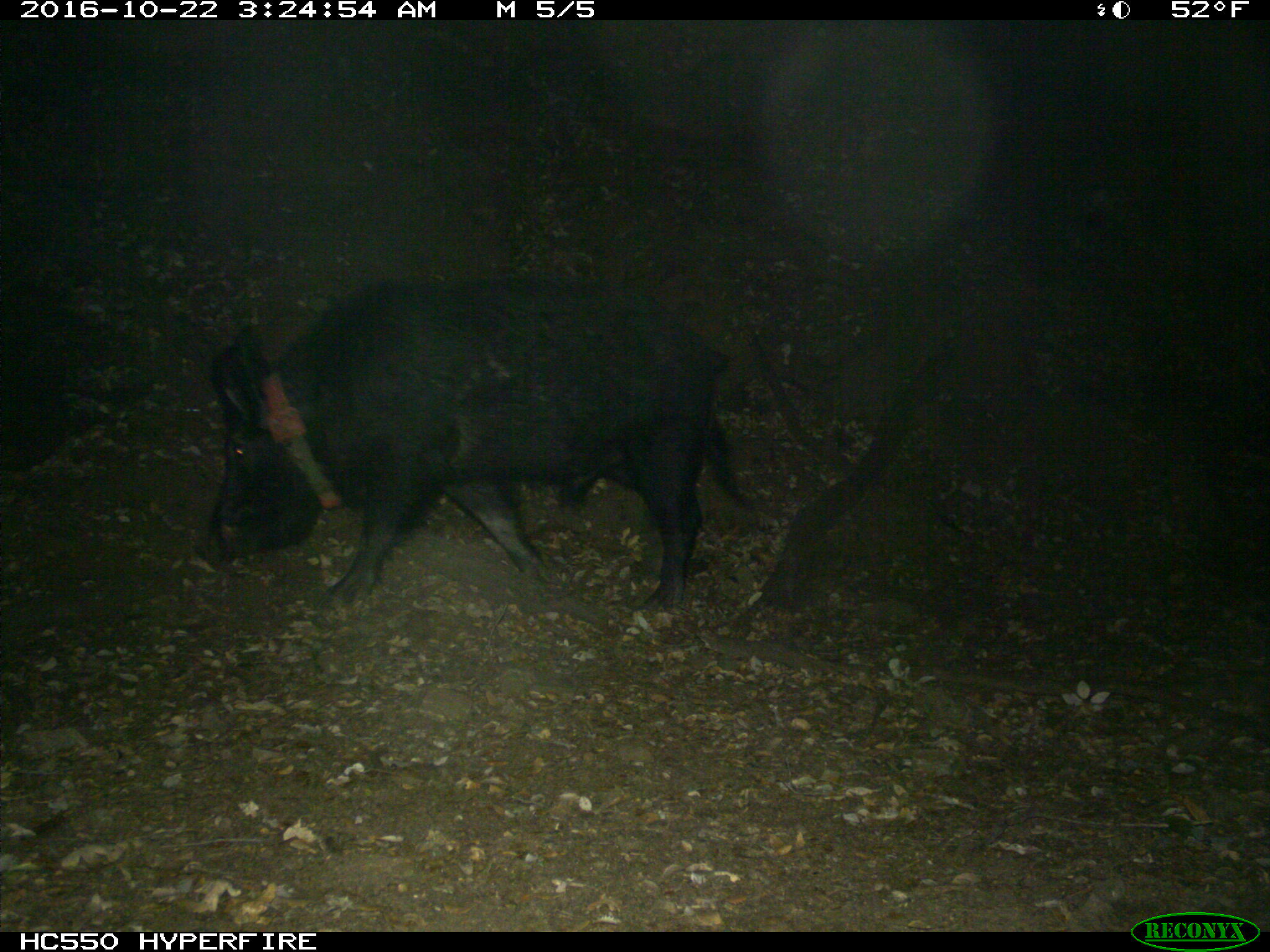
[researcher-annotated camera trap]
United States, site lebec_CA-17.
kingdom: Animalia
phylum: Chordata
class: Mammalia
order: Artiodactyla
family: Suidae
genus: Sus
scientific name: Sus scrofa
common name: wild boar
Sus scrofa (wild boar).